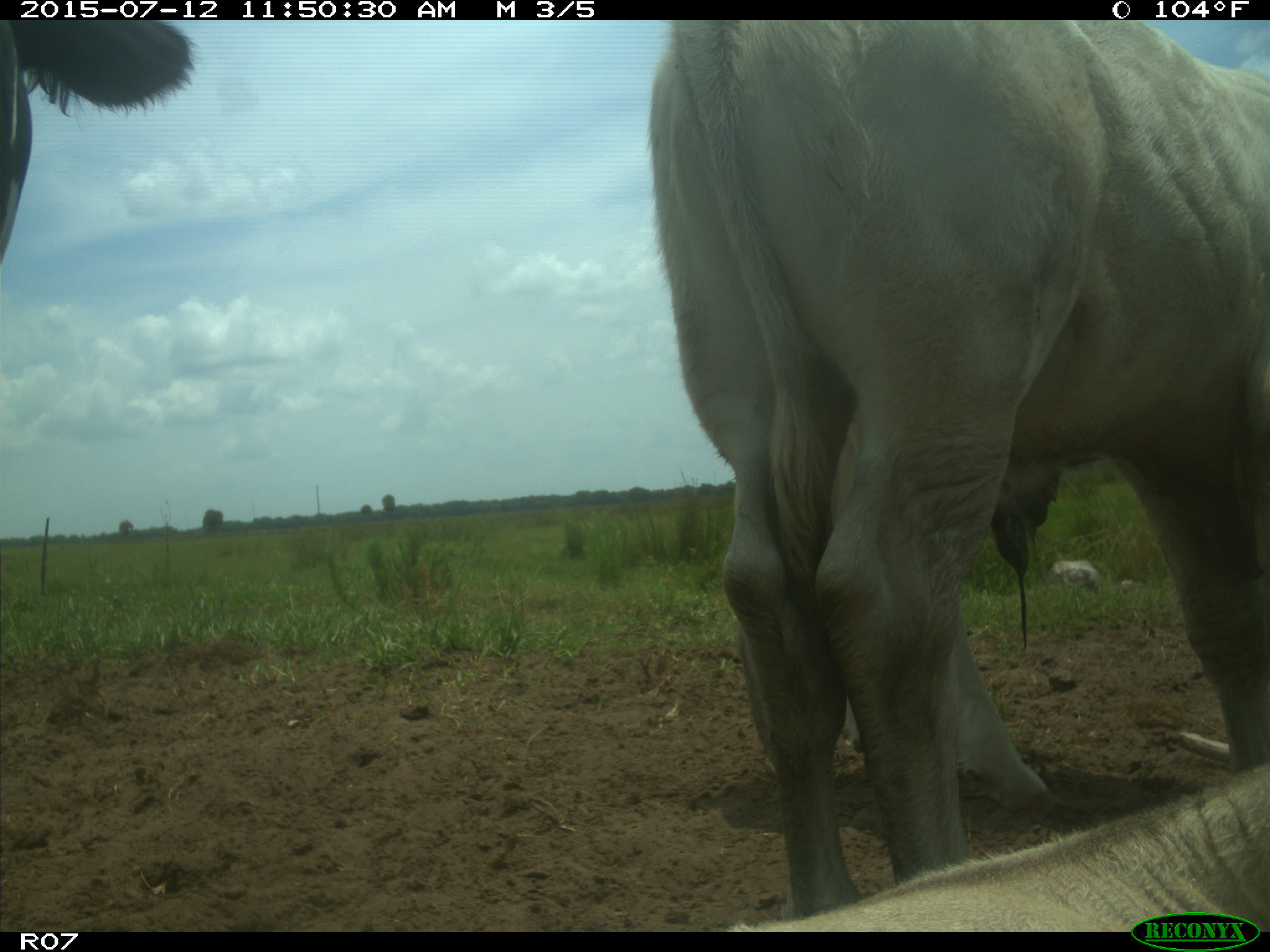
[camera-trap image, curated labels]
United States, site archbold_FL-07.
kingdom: Animalia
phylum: Chordata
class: Mammalia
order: Artiodactyla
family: Bovidae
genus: Bos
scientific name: Bos taurus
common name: domestic cow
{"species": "Bos taurus (domestic cow)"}